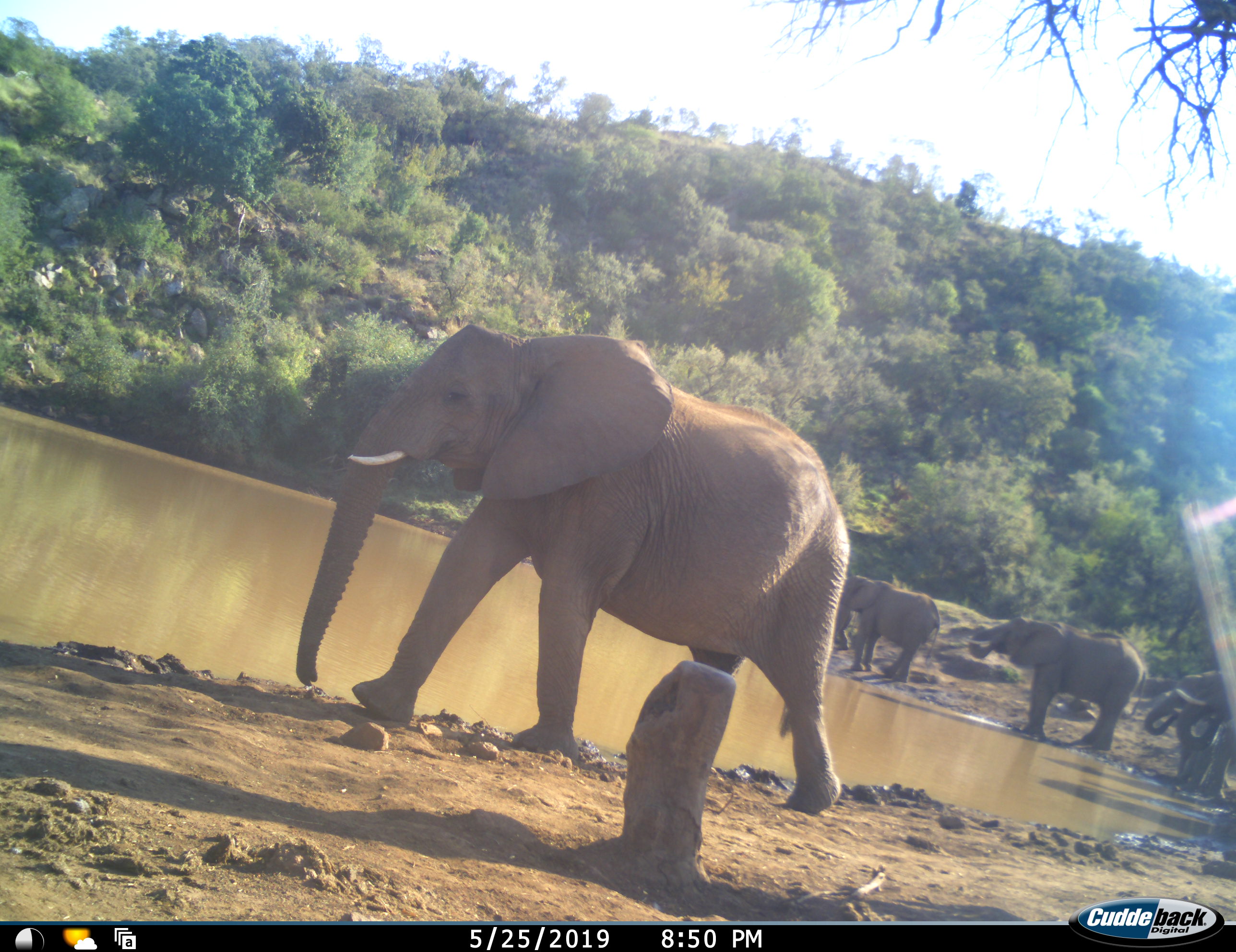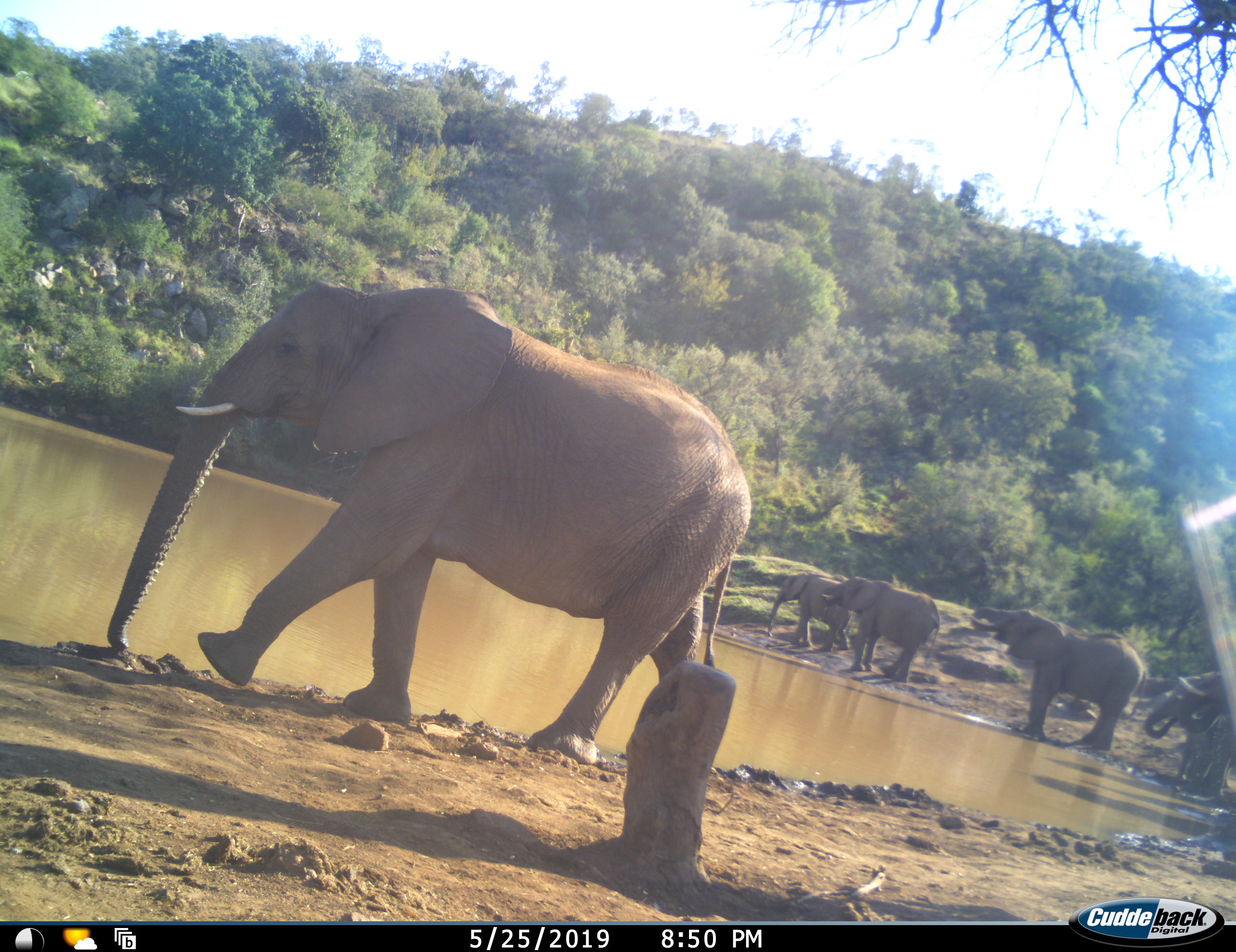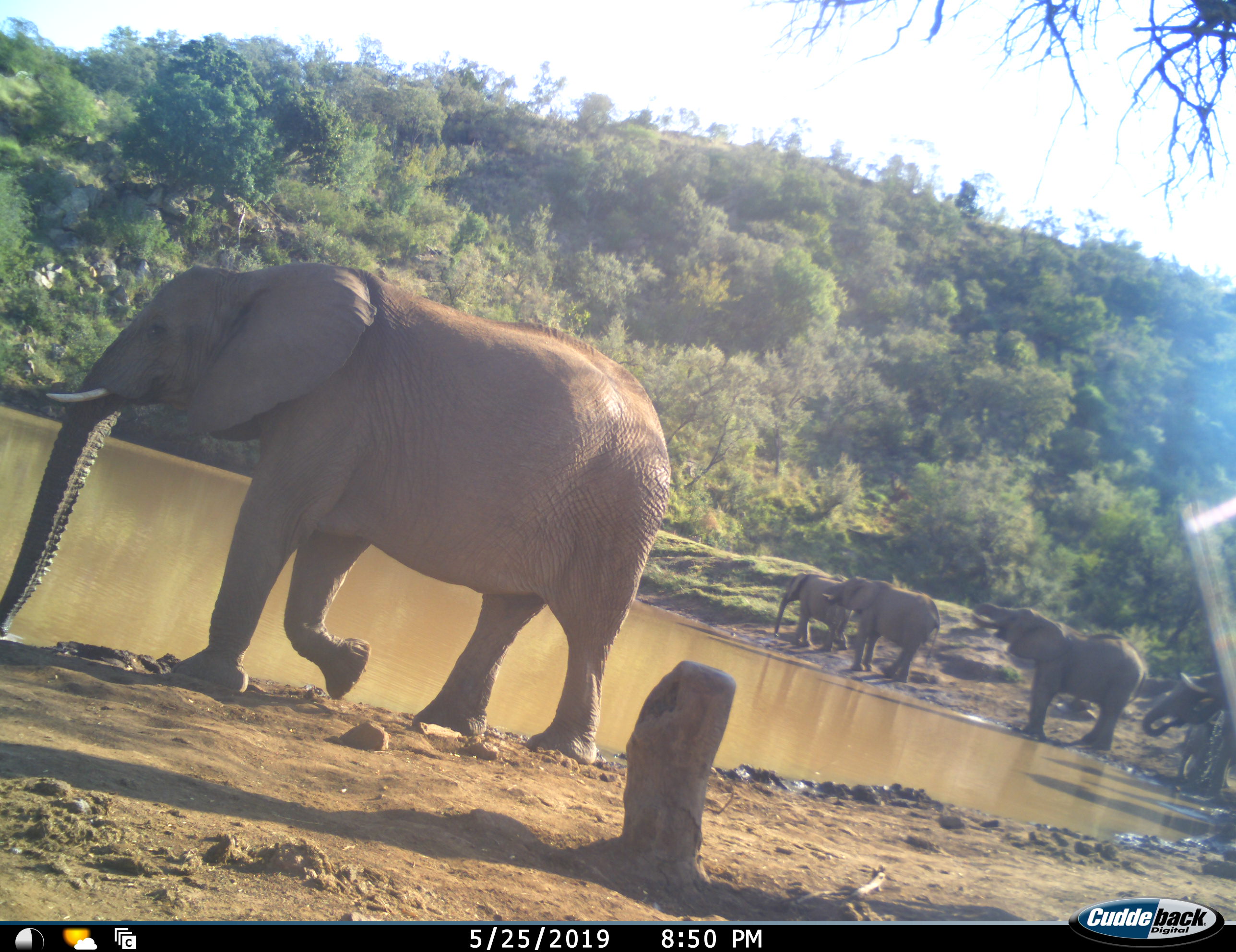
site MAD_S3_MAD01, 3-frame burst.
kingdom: Animalia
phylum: Chordata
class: Mammalia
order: Proboscidea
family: Elephantidae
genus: Loxodonta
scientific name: Loxodonta africana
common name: african bush elephant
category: elephant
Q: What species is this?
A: Elephant (african bush elephant) (Loxodonta africana).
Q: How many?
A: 6.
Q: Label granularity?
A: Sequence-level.